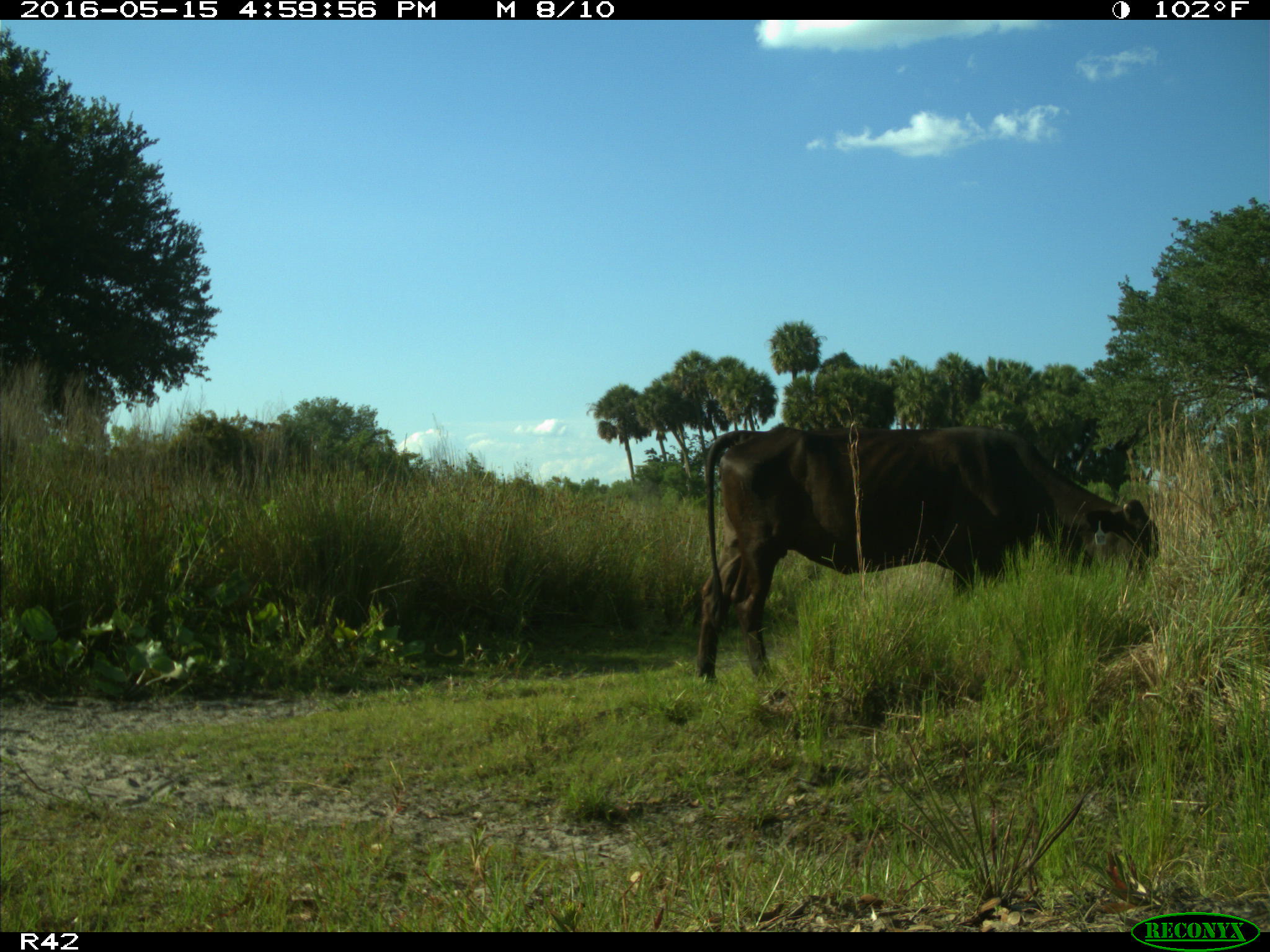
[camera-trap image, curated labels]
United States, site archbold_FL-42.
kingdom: Animalia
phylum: Chordata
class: Mammalia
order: Artiodactyla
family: Bovidae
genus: Bos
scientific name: Bos taurus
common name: domestic cow